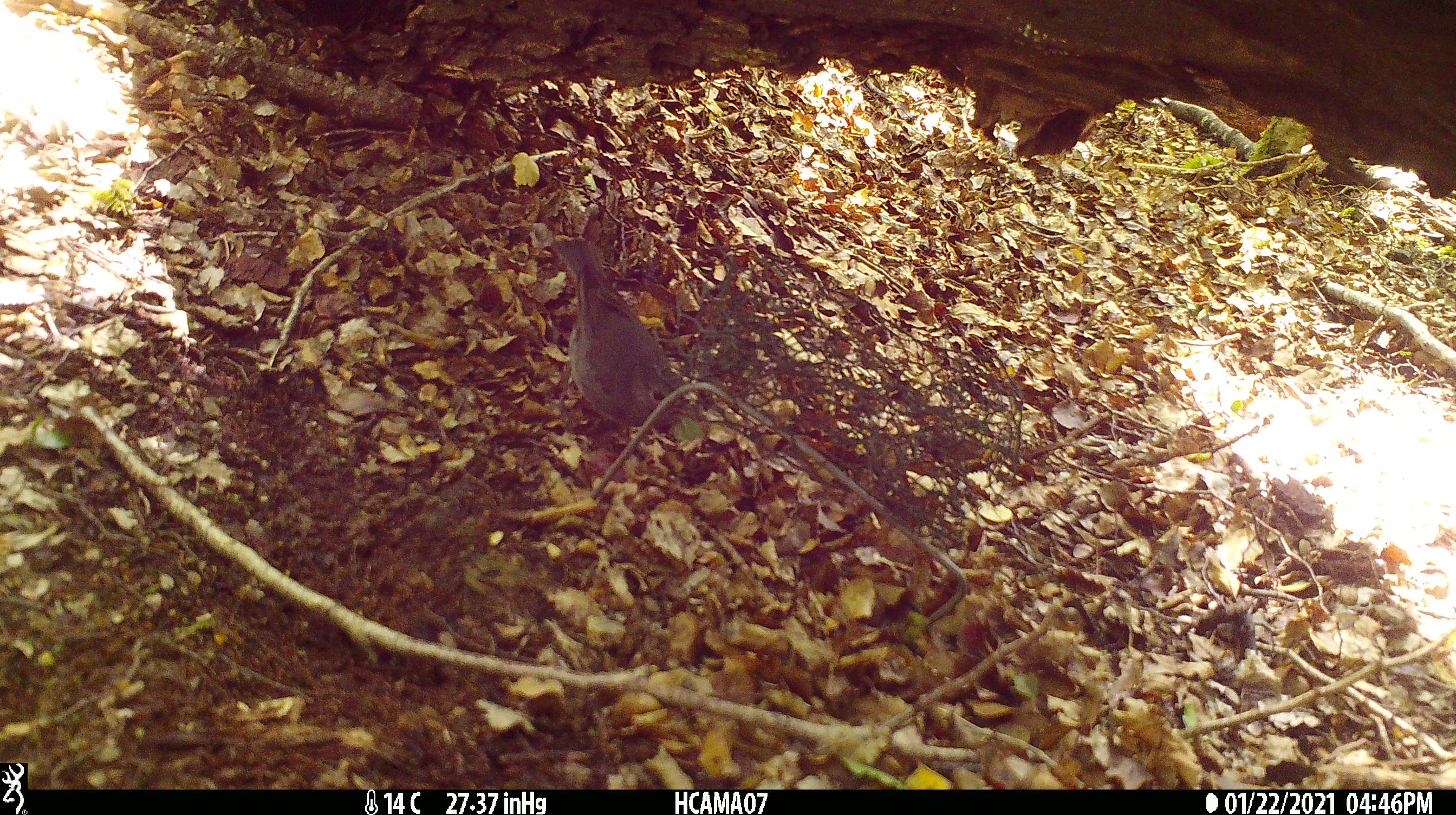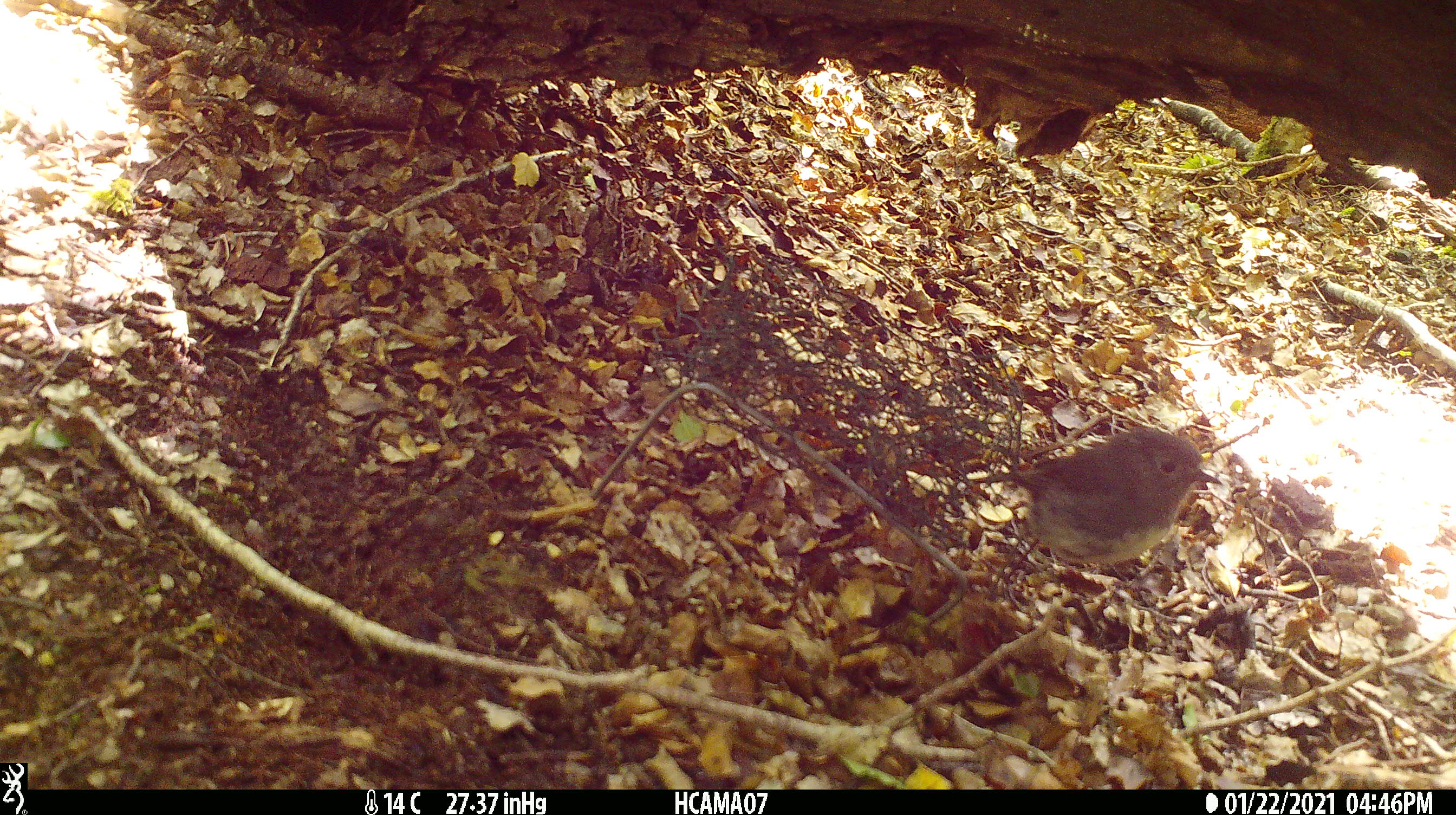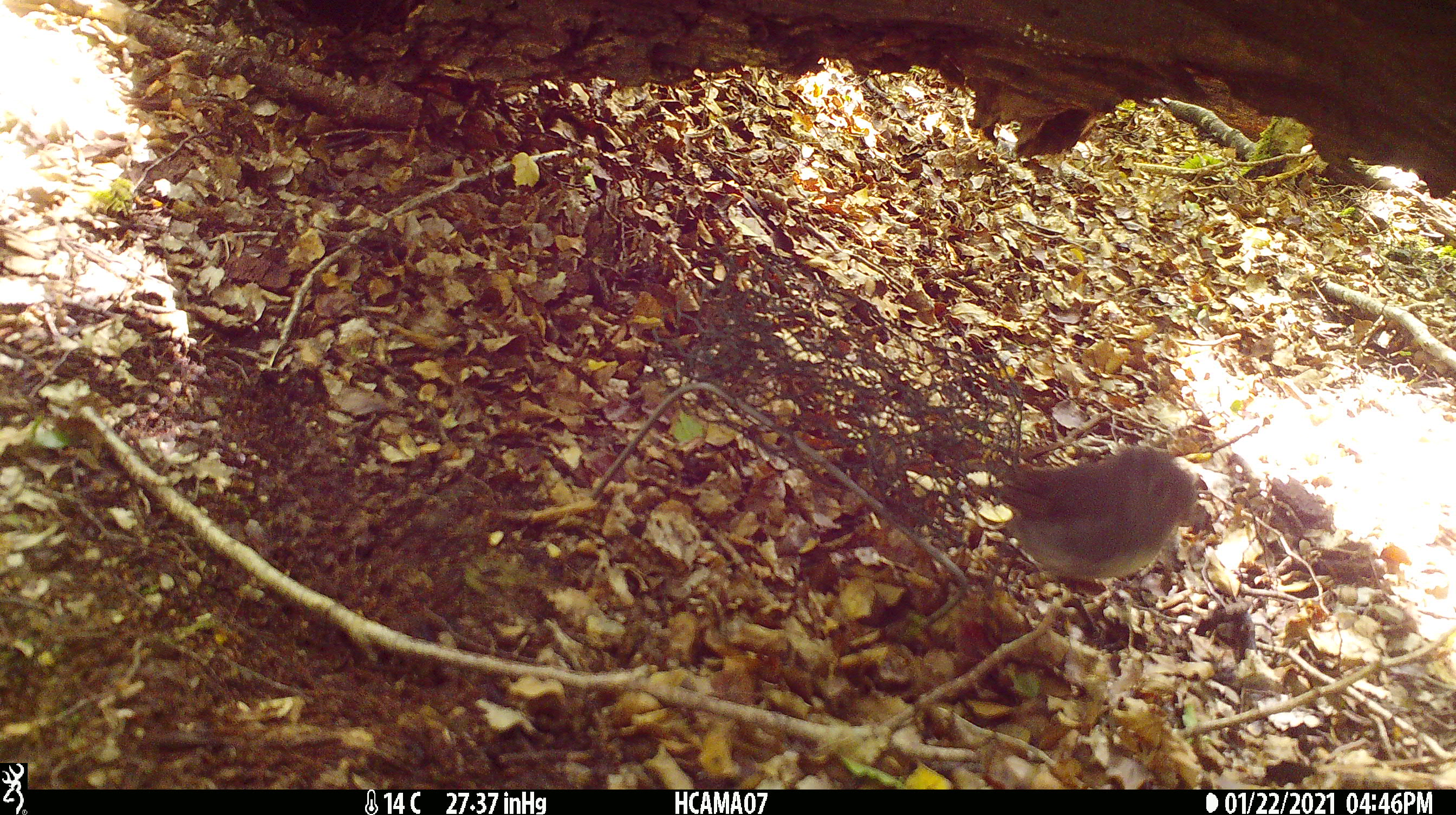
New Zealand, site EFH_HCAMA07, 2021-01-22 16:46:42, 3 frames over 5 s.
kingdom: Animalia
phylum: Chordata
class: Aves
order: Passeriformes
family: Petroicidae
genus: Petroica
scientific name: Petroica australis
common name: new zealand robin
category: robin